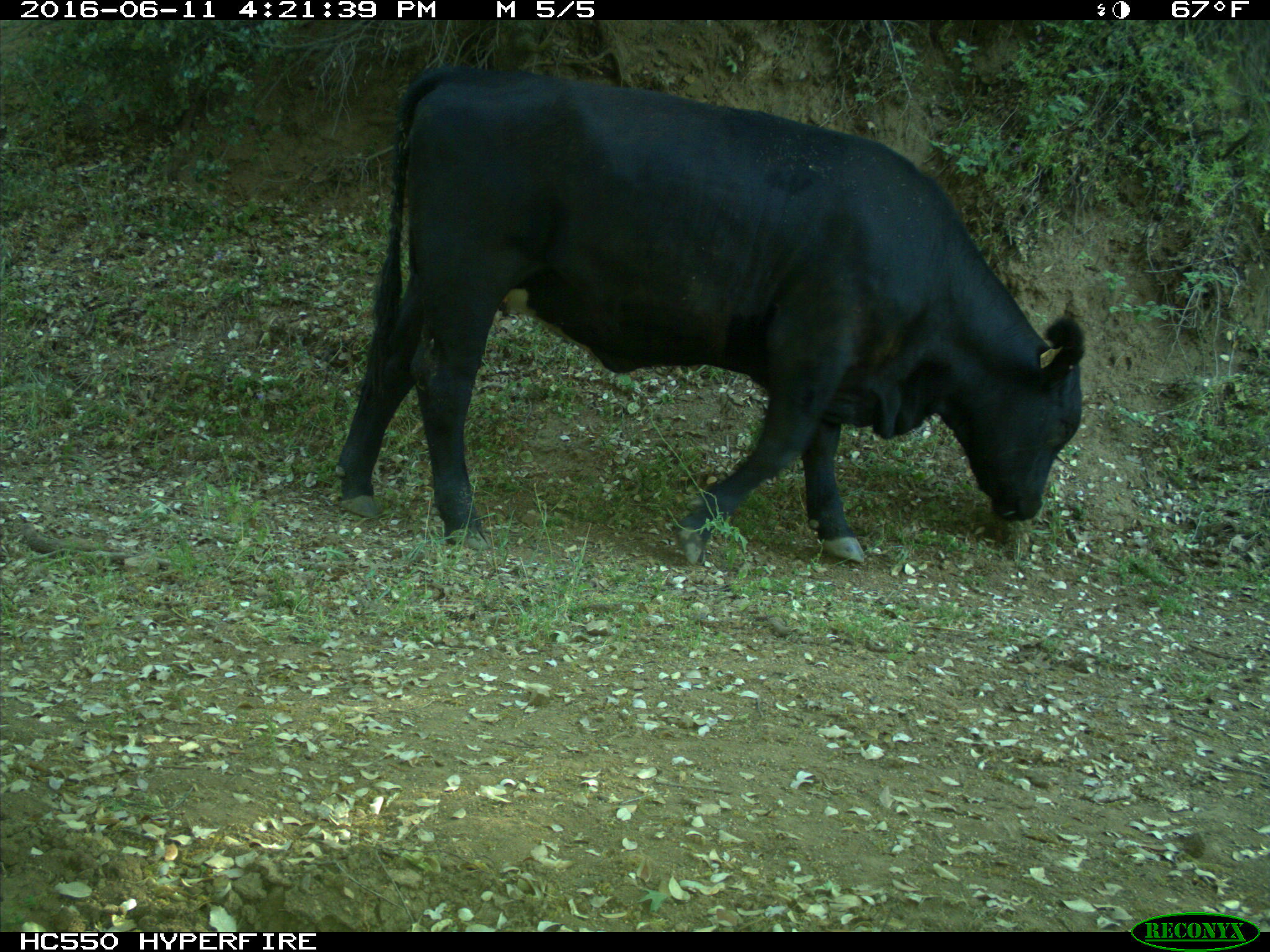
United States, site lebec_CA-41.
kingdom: Animalia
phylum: Chordata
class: Mammalia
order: Artiodactyla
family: Bovidae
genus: Bos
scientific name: Bos taurus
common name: domestic cow